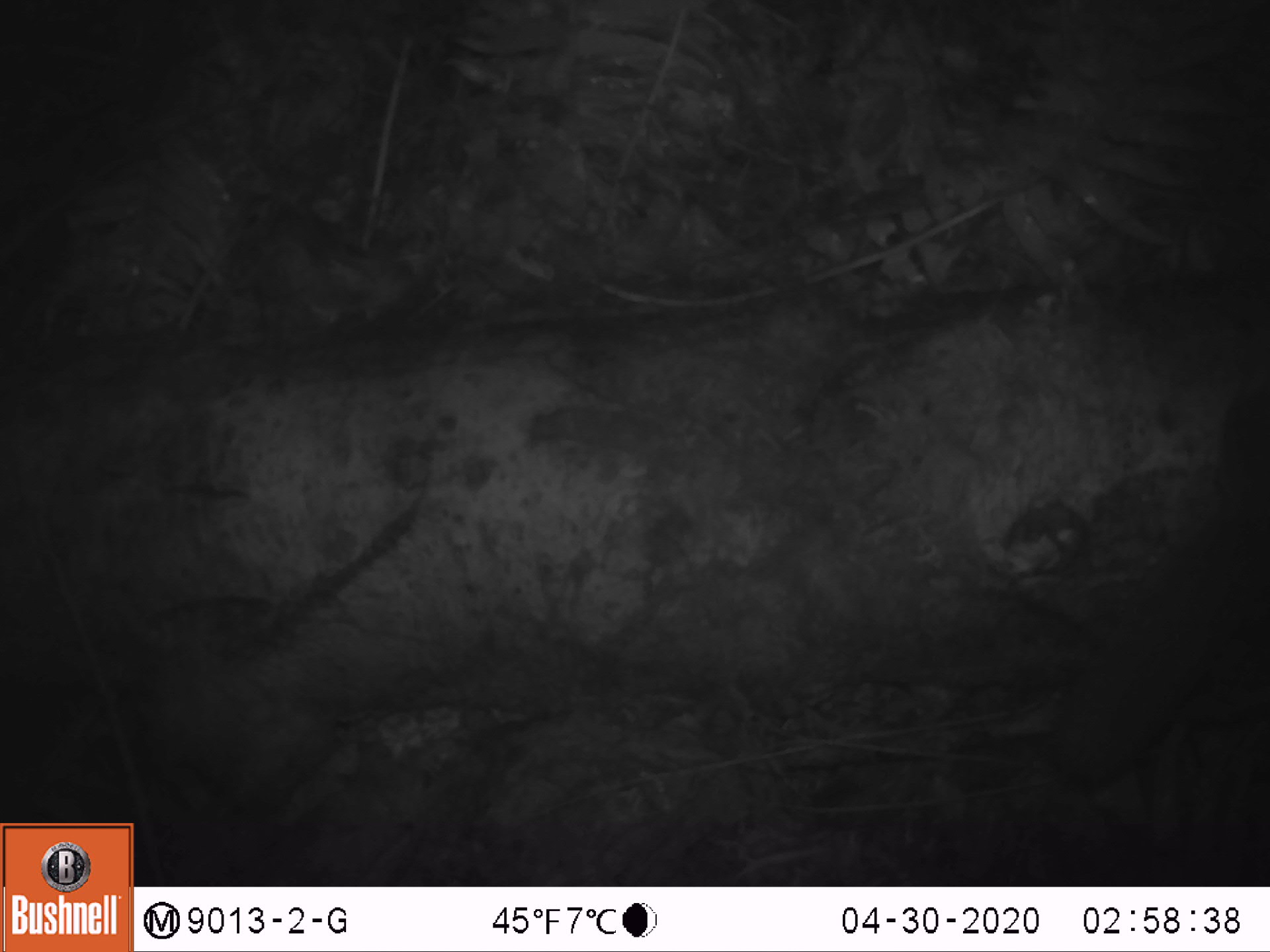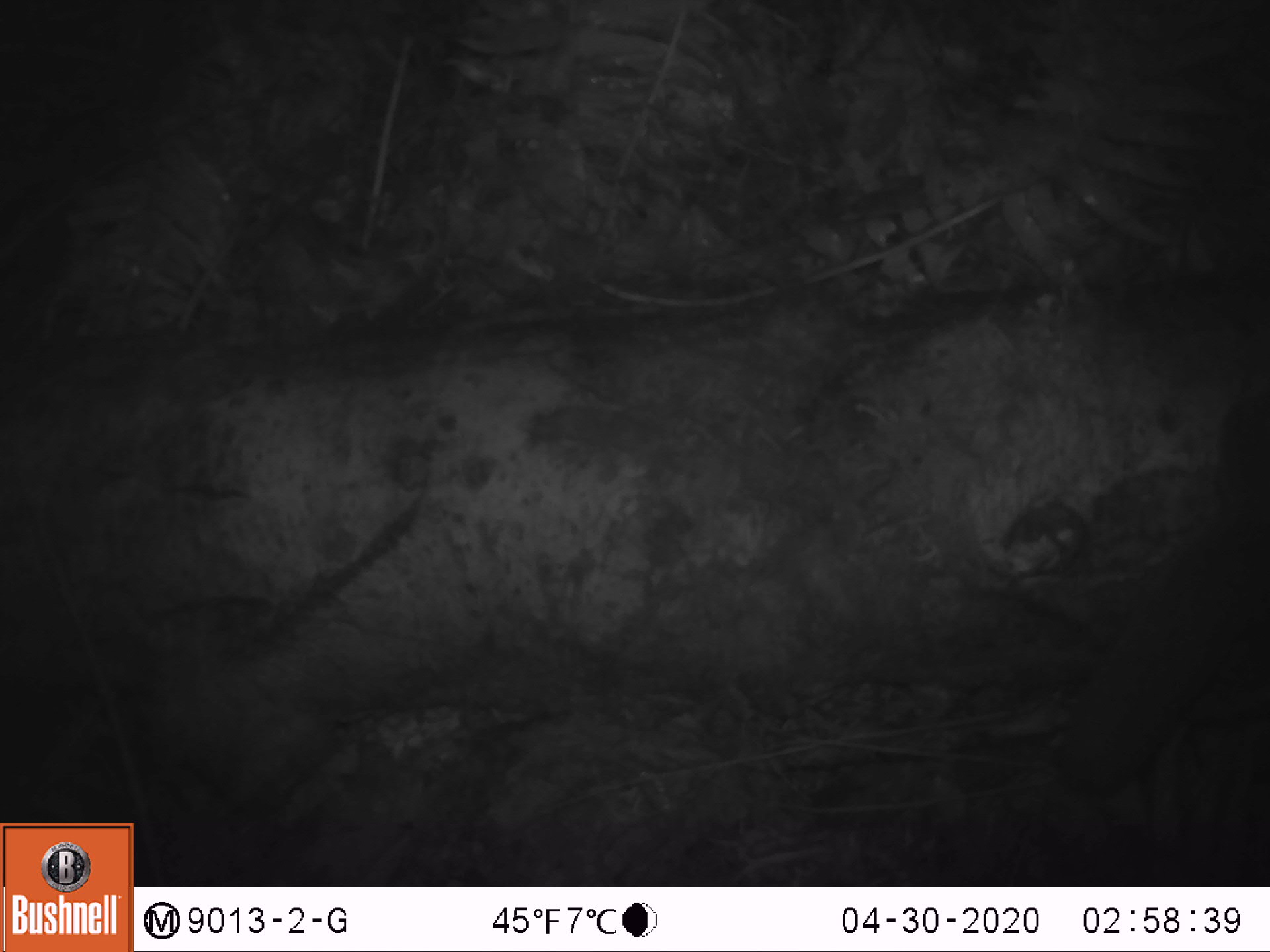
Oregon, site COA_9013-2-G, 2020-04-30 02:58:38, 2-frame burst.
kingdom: Animalia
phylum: Chordata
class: Mammalia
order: Rodentia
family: Sciuridae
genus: Glaucomys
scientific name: Glaucomys oregonensis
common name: humboldt's flying squirrel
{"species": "humboldt's flying squirrel (Glaucomys oregonensis)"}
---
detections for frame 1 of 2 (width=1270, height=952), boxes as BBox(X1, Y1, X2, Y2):
humboldt's flying squirrel: BBox(1030, 363, 1261, 814)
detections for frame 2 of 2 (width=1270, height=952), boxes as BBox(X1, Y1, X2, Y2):
humboldt's flying squirrel: BBox(1040, 363, 1261, 827)